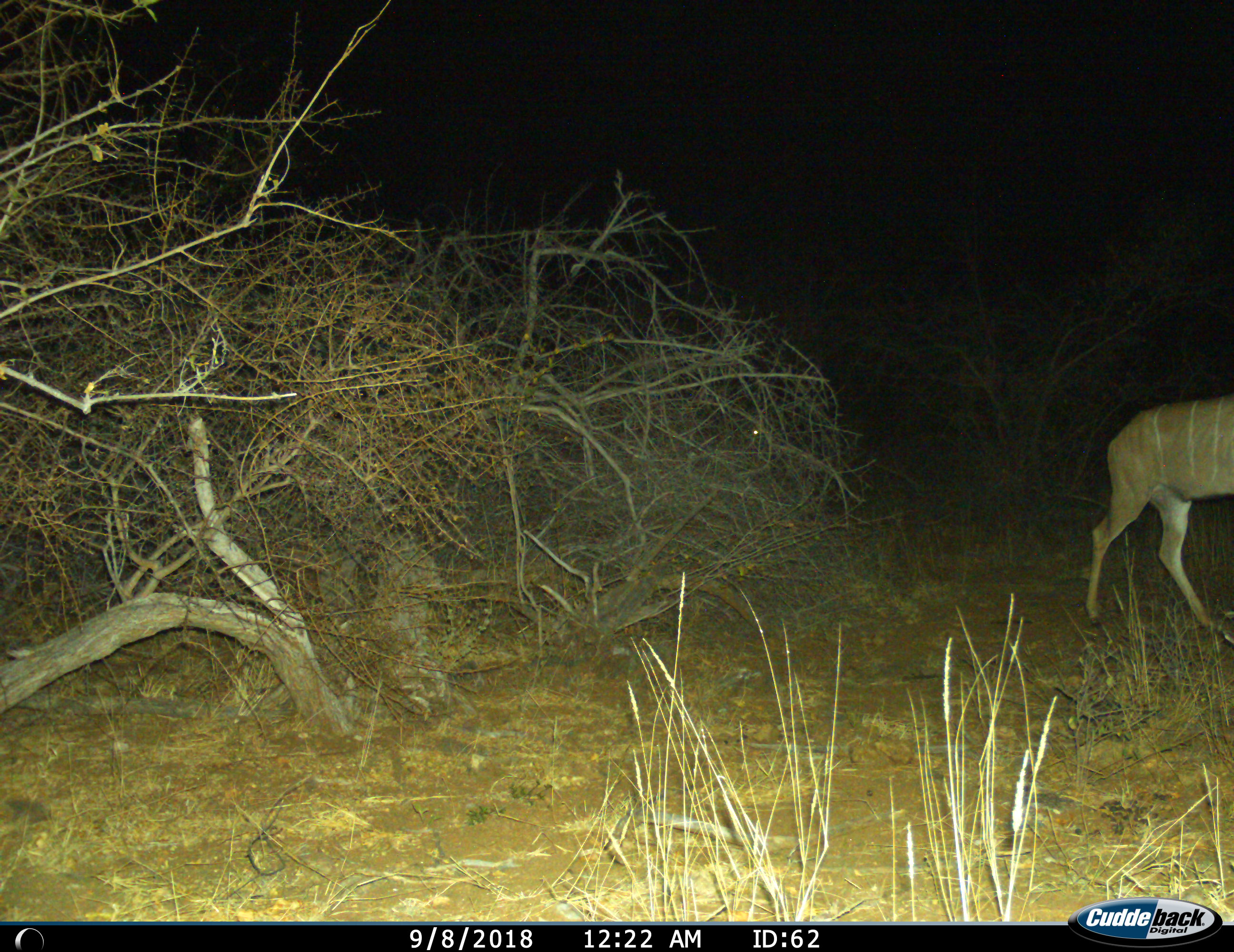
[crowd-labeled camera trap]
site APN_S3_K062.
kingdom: Animalia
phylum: Chordata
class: Mammalia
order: Artiodactyla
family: Bovidae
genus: Tragelaphus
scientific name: Tragelaphus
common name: kudu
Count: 1.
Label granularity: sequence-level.